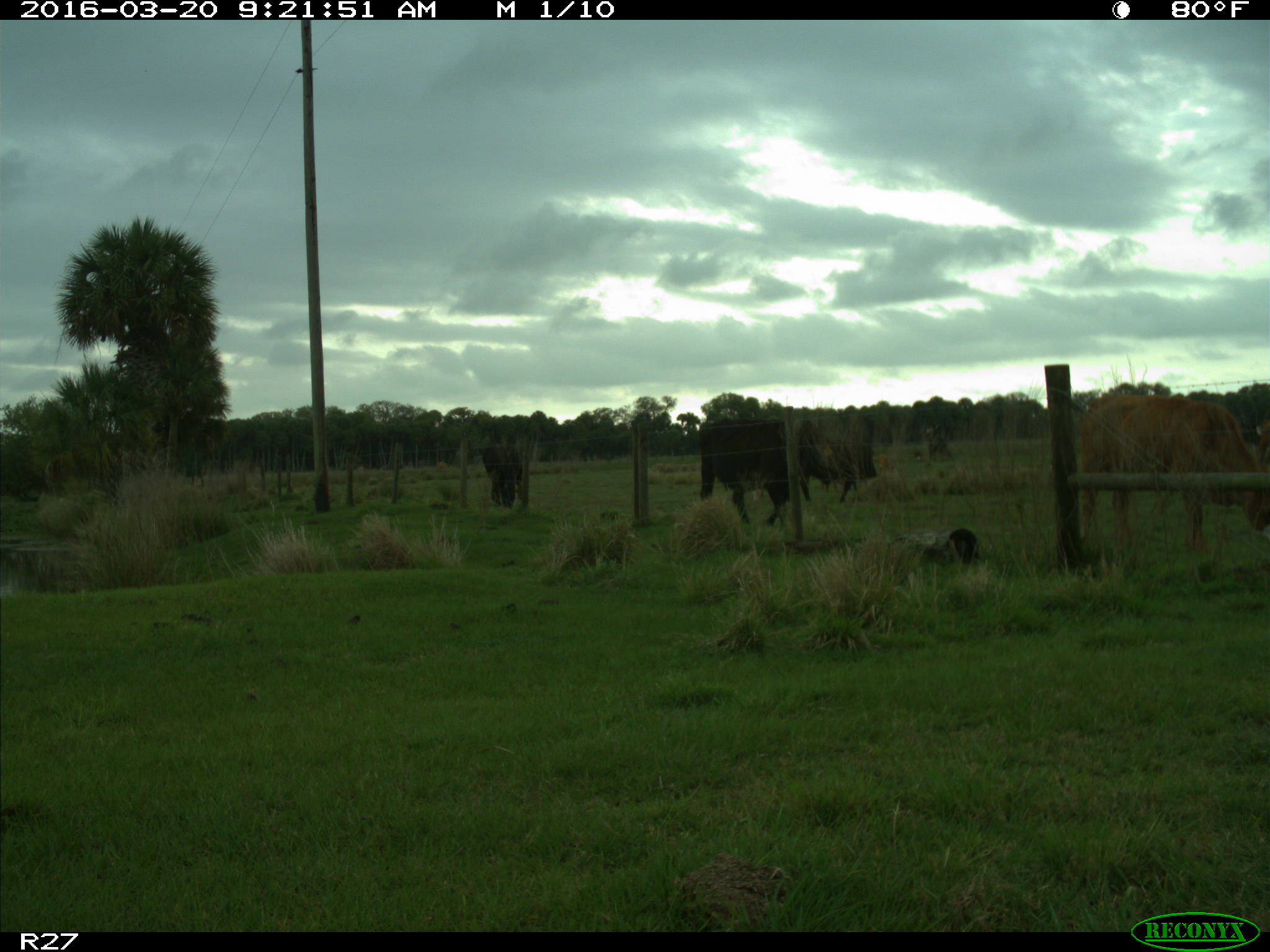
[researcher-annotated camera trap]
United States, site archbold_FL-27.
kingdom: Animalia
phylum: Chordata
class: Mammalia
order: Artiodactyla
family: Bovidae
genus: Bos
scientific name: Bos taurus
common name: domestic cow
Bos taurus (domestic cow).